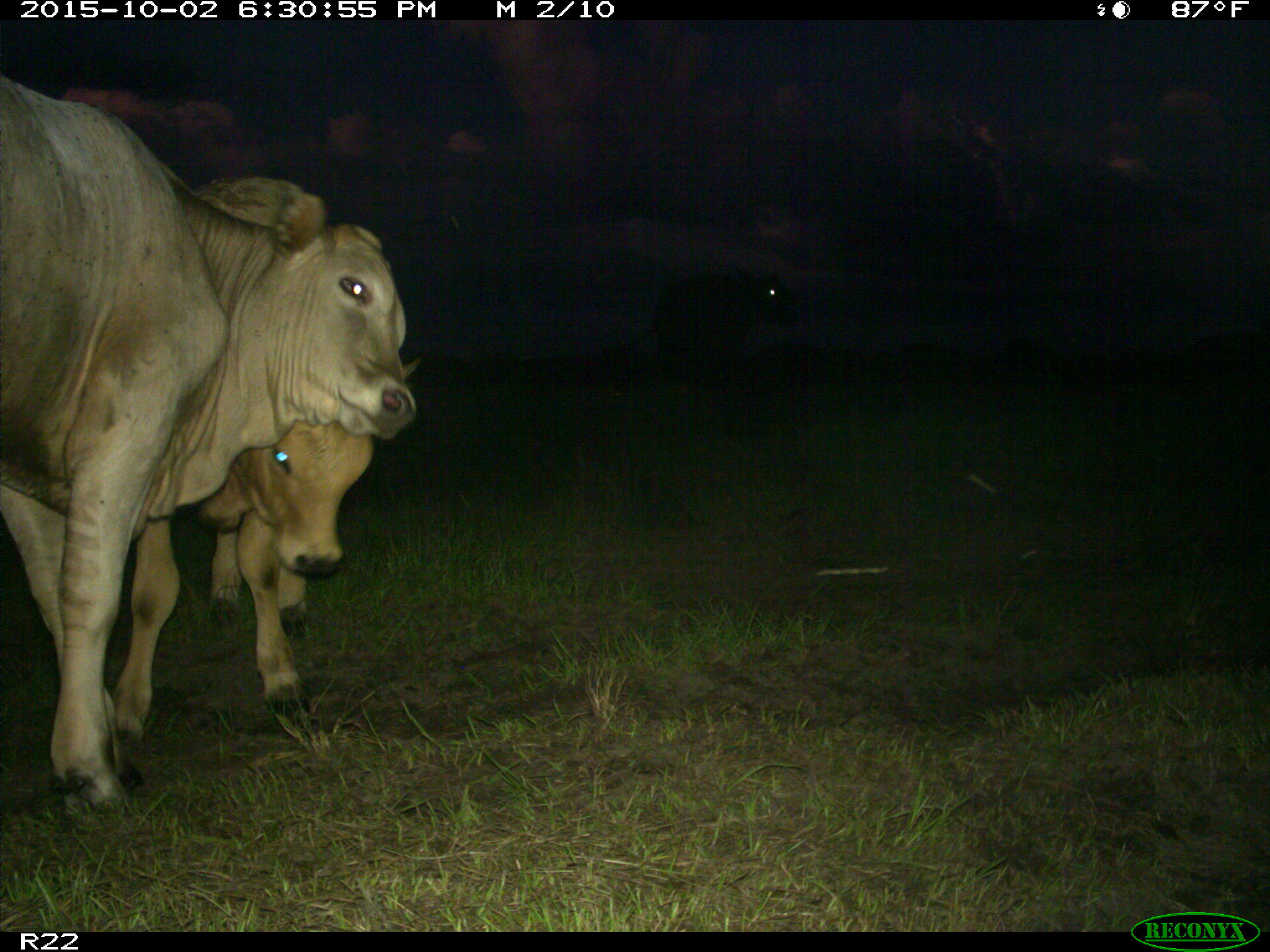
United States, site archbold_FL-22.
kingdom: Animalia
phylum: Chordata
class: Mammalia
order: Artiodactyla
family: Bovidae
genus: Bos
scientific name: Bos taurus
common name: domestic cow